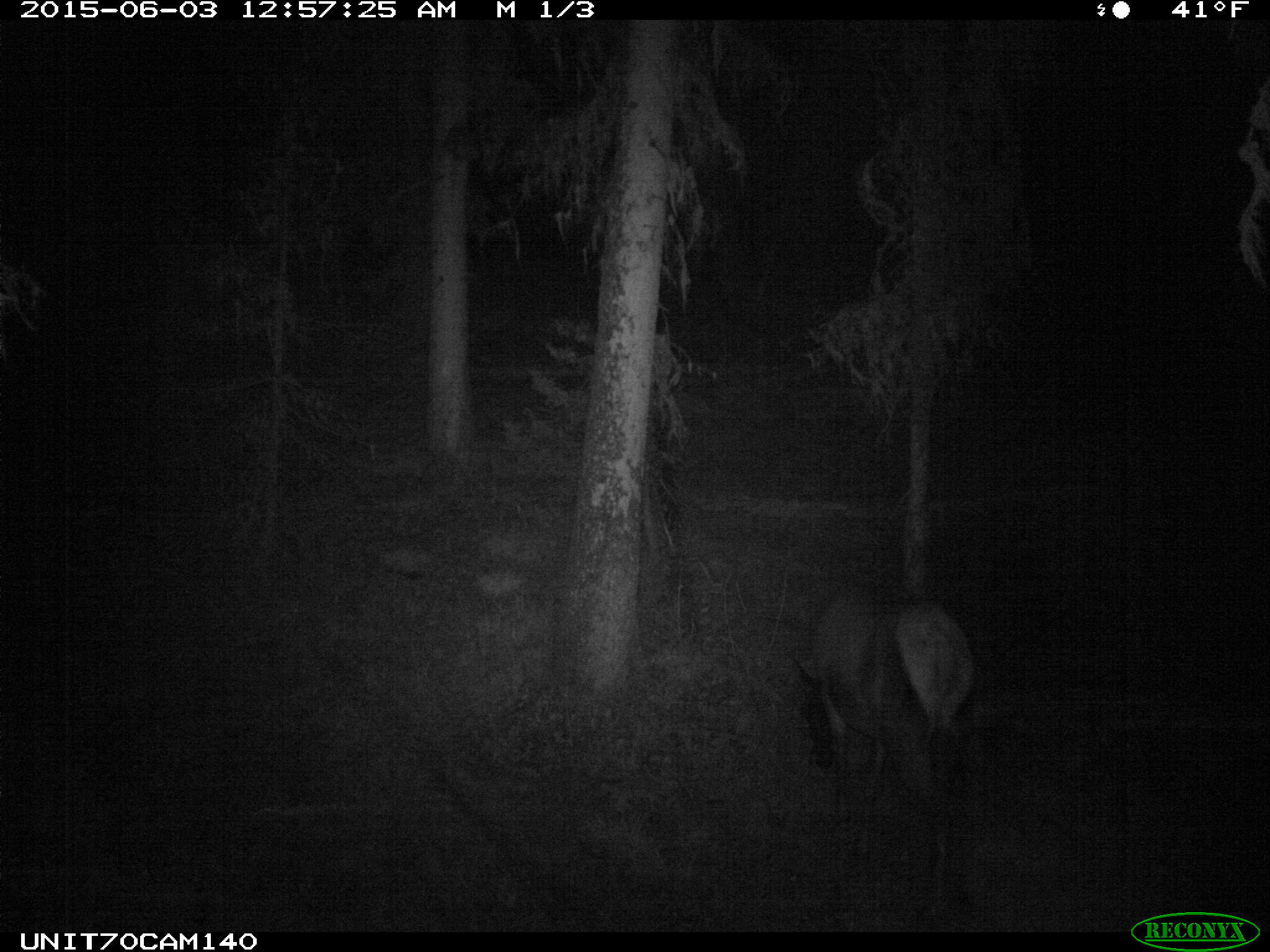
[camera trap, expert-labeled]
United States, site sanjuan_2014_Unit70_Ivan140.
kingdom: Animalia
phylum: Chordata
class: Mammalia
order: Artiodactyla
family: Cervidae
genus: Cervus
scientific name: Cervus elaphus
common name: red deer